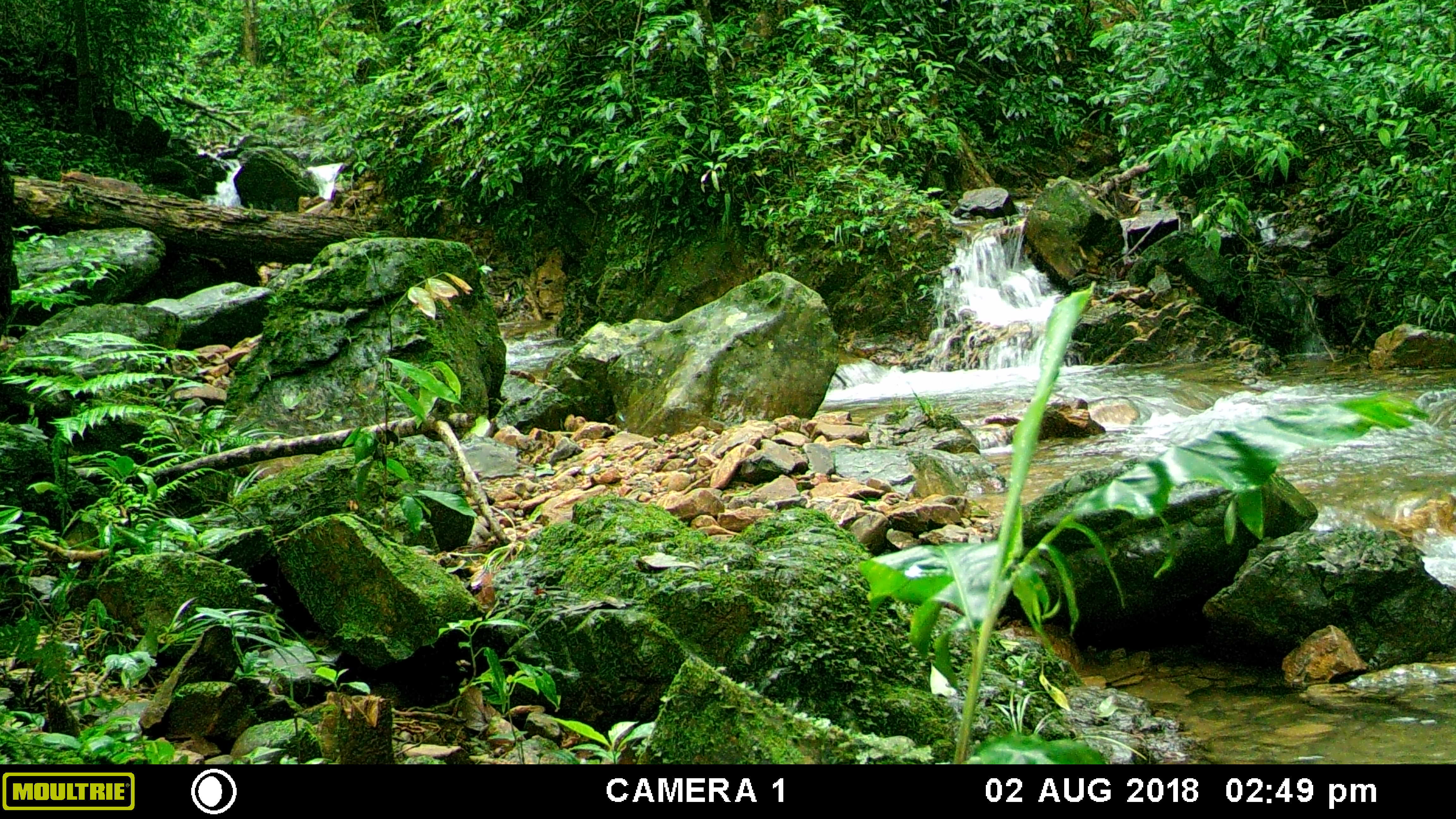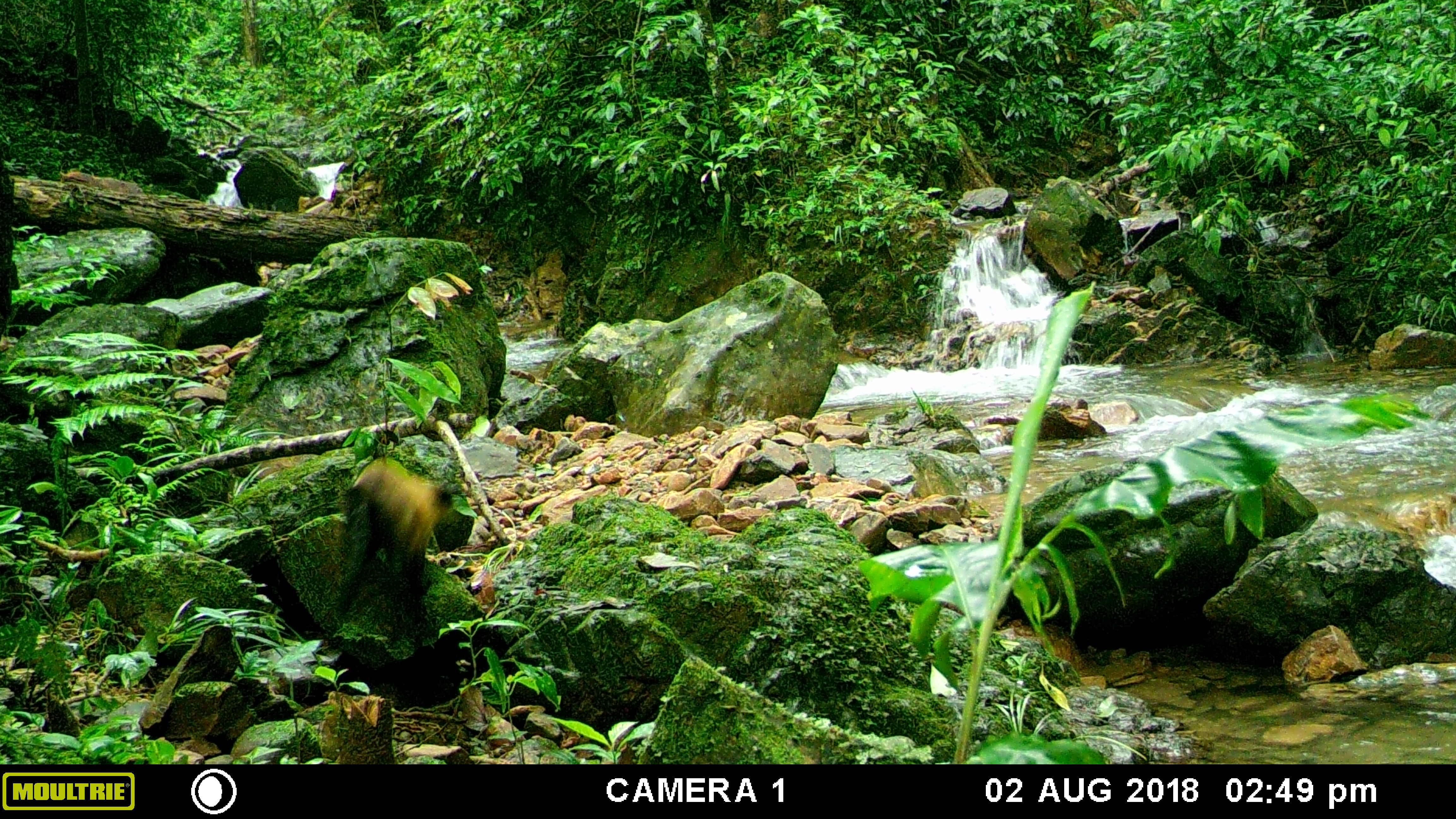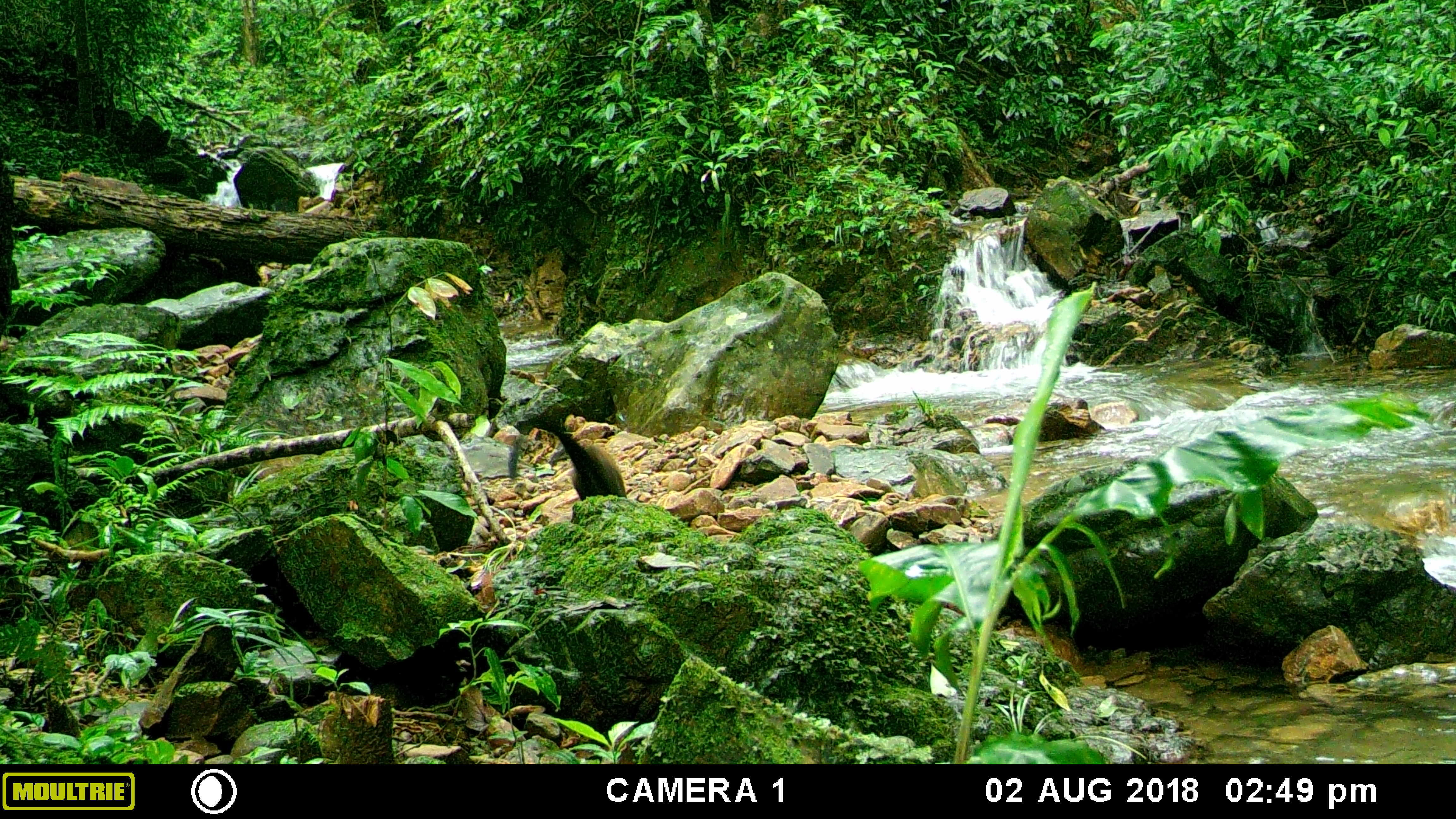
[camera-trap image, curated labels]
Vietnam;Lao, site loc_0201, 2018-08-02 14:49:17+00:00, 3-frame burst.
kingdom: Animalia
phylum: Chordata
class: Mammalia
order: Carnivora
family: Mustelidae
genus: Martes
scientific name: Martes flavigula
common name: yellow-throated marten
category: yellow throated marten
Yellow throated marten (yellow-throated marten) (Martes flavigula). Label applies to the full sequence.